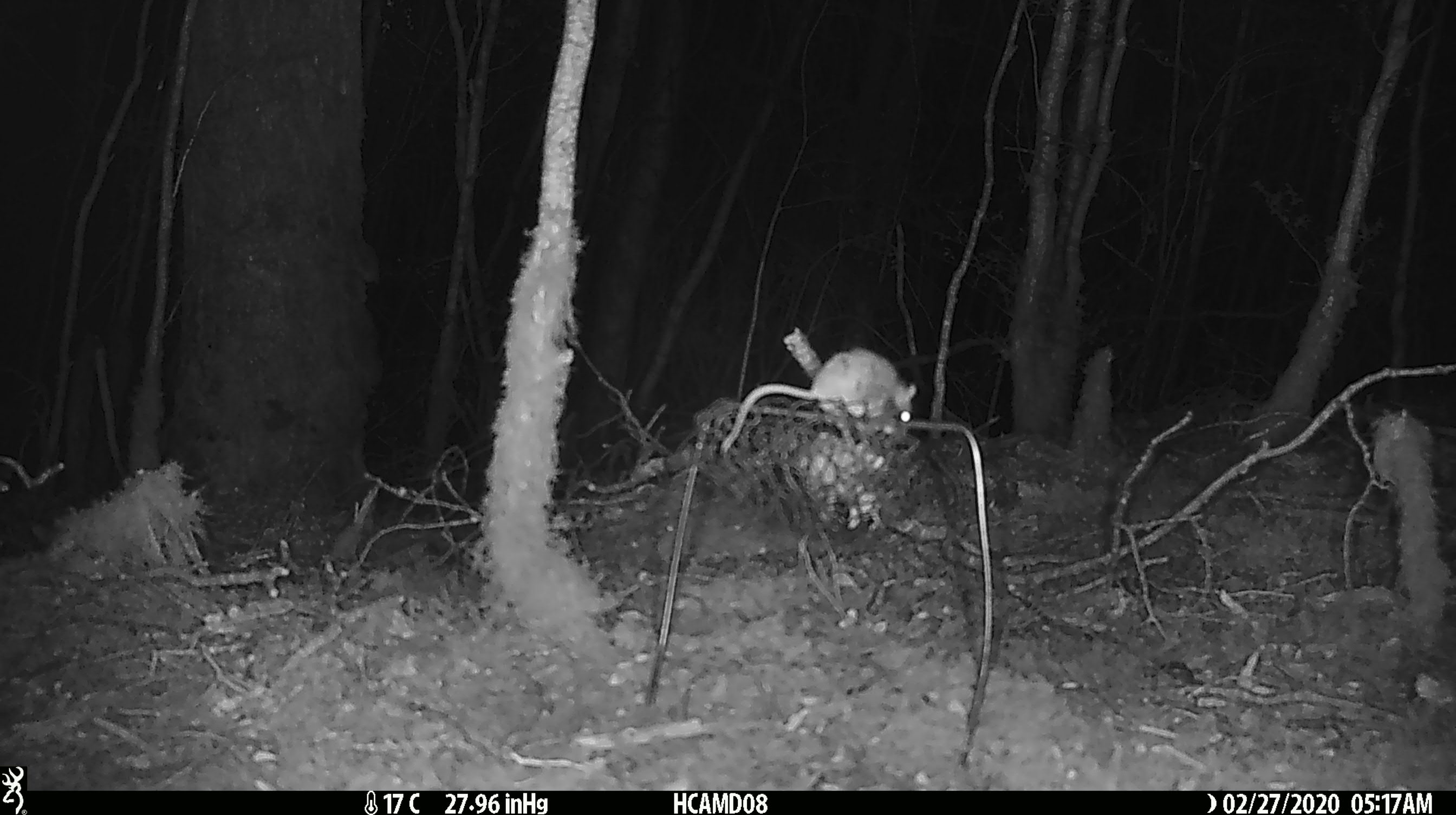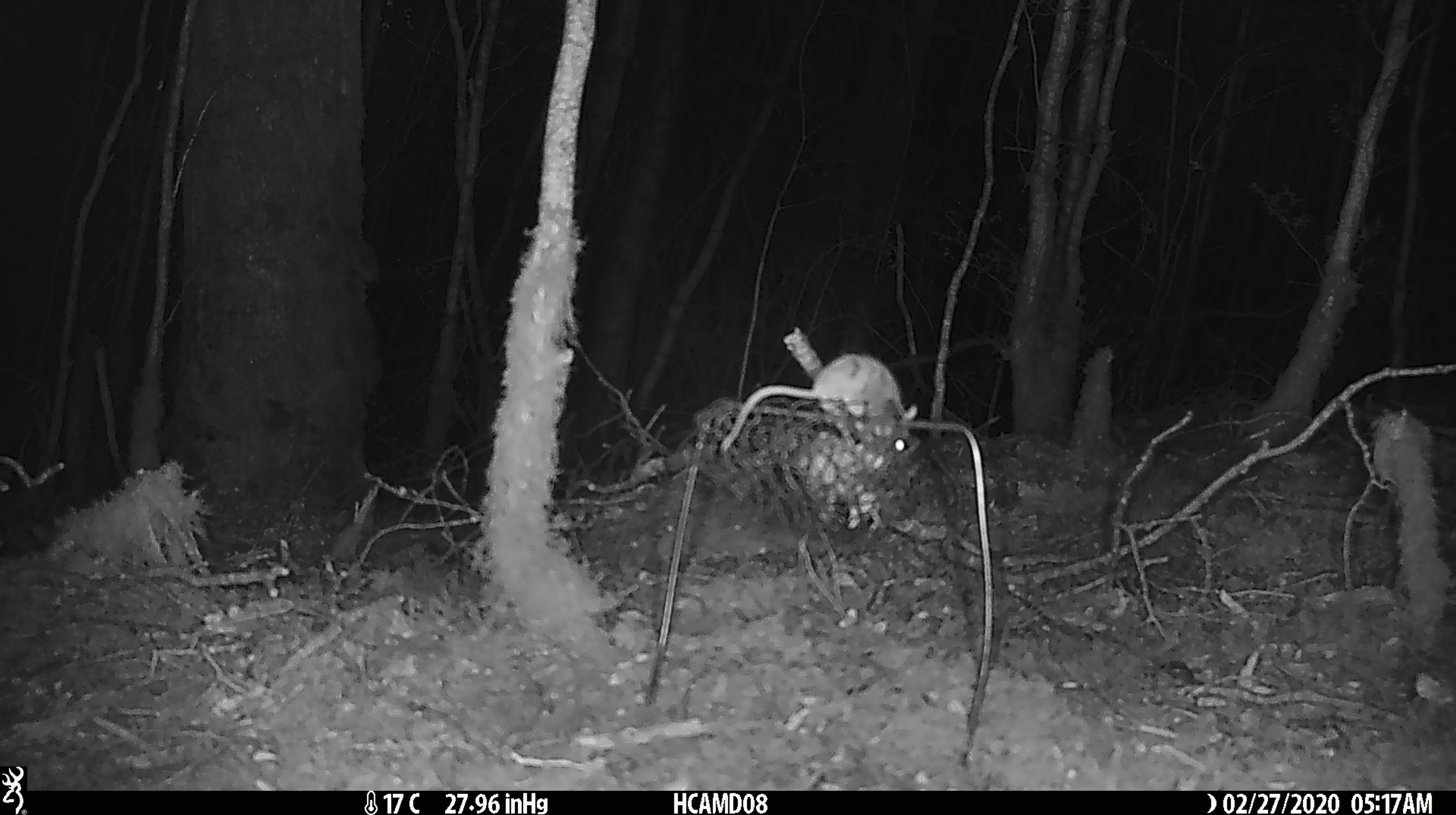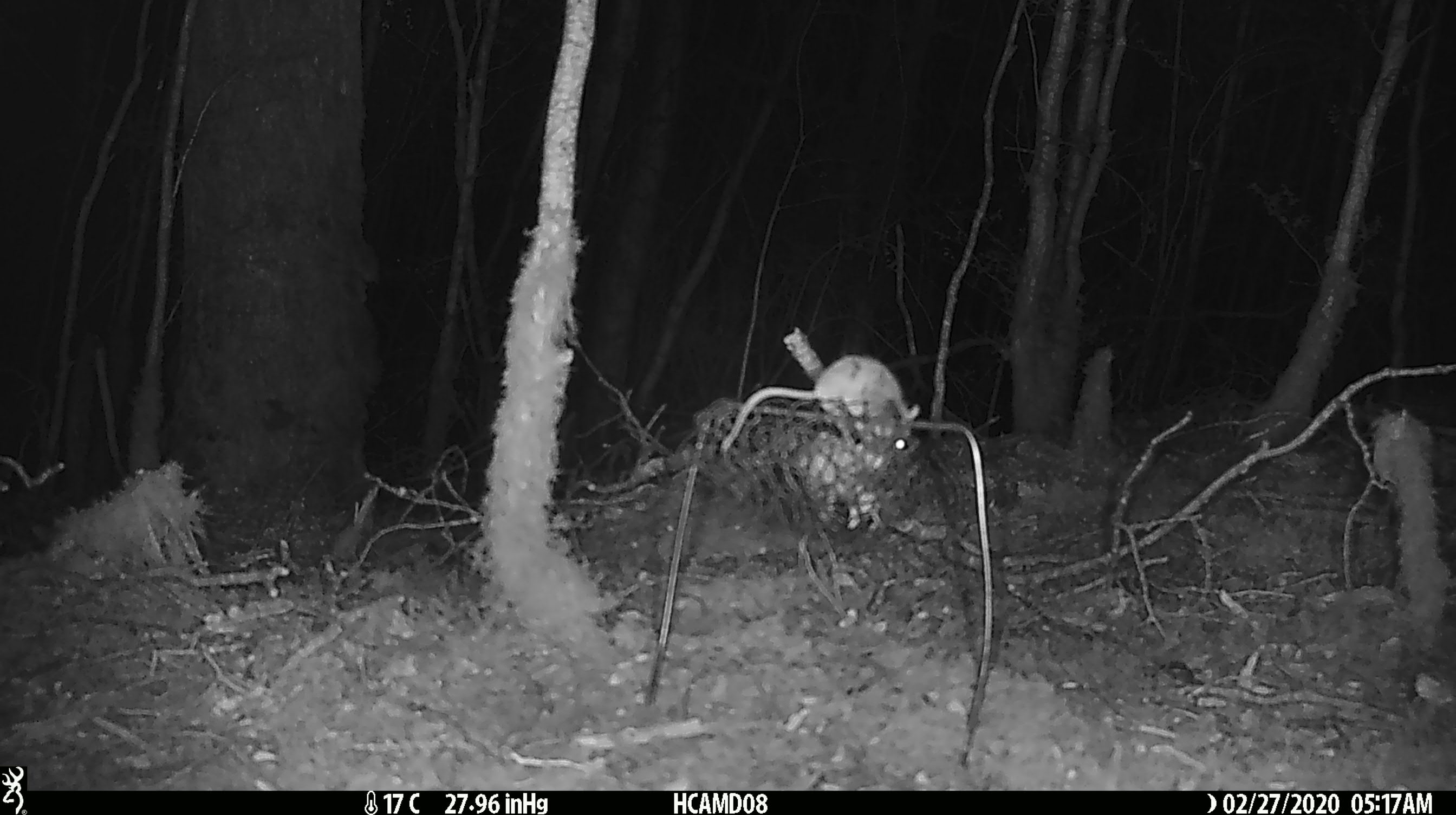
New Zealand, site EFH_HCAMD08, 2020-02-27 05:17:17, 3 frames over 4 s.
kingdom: Animalia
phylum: Chordata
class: Mammalia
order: Rodentia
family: Muridae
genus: Mus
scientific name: Mus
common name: mouse